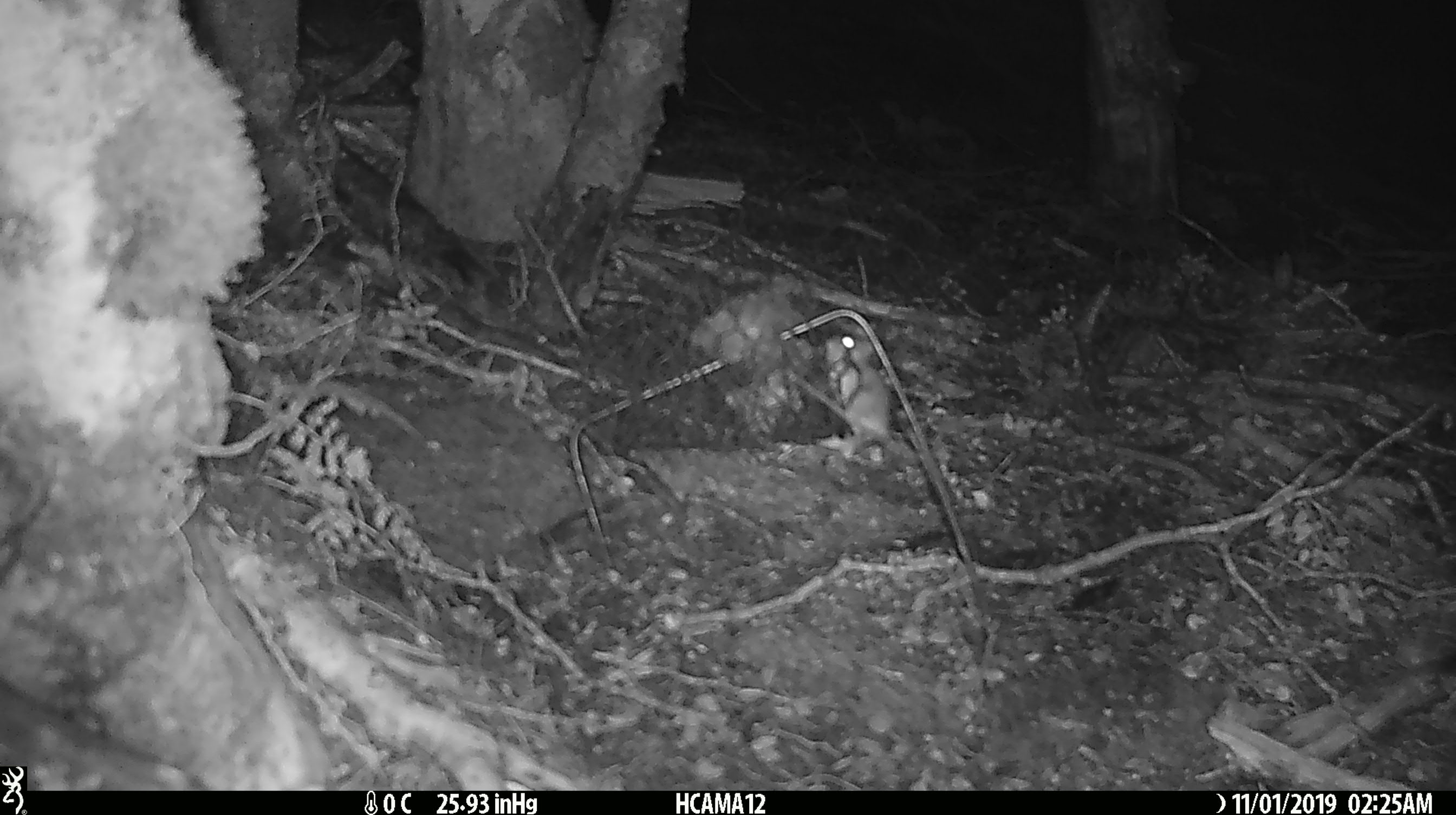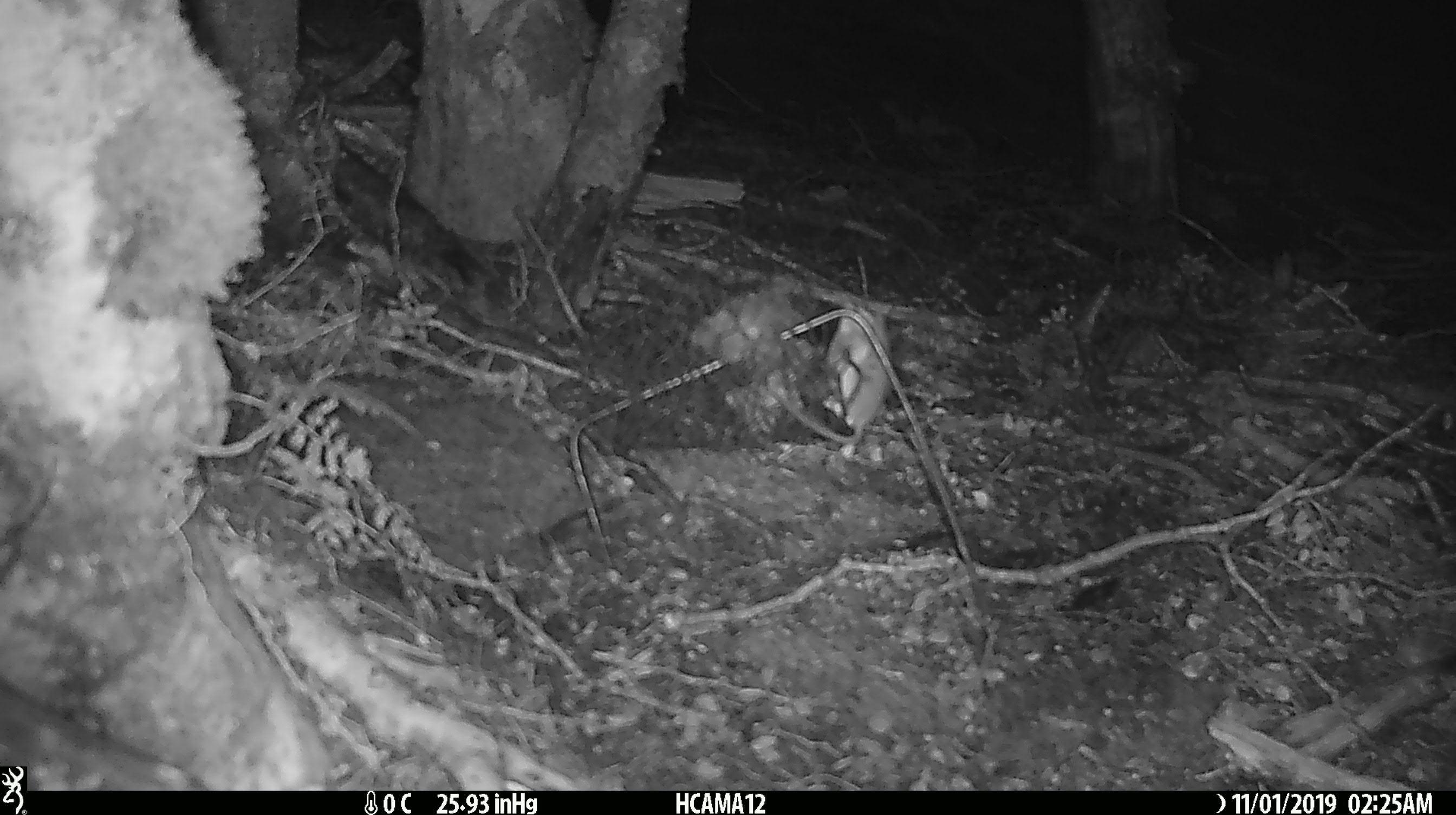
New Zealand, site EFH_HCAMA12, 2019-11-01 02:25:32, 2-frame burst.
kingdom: Animalia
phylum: Chordata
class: Mammalia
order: Rodentia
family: Muridae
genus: Mus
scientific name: Mus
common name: mouse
Mouse (Mus).